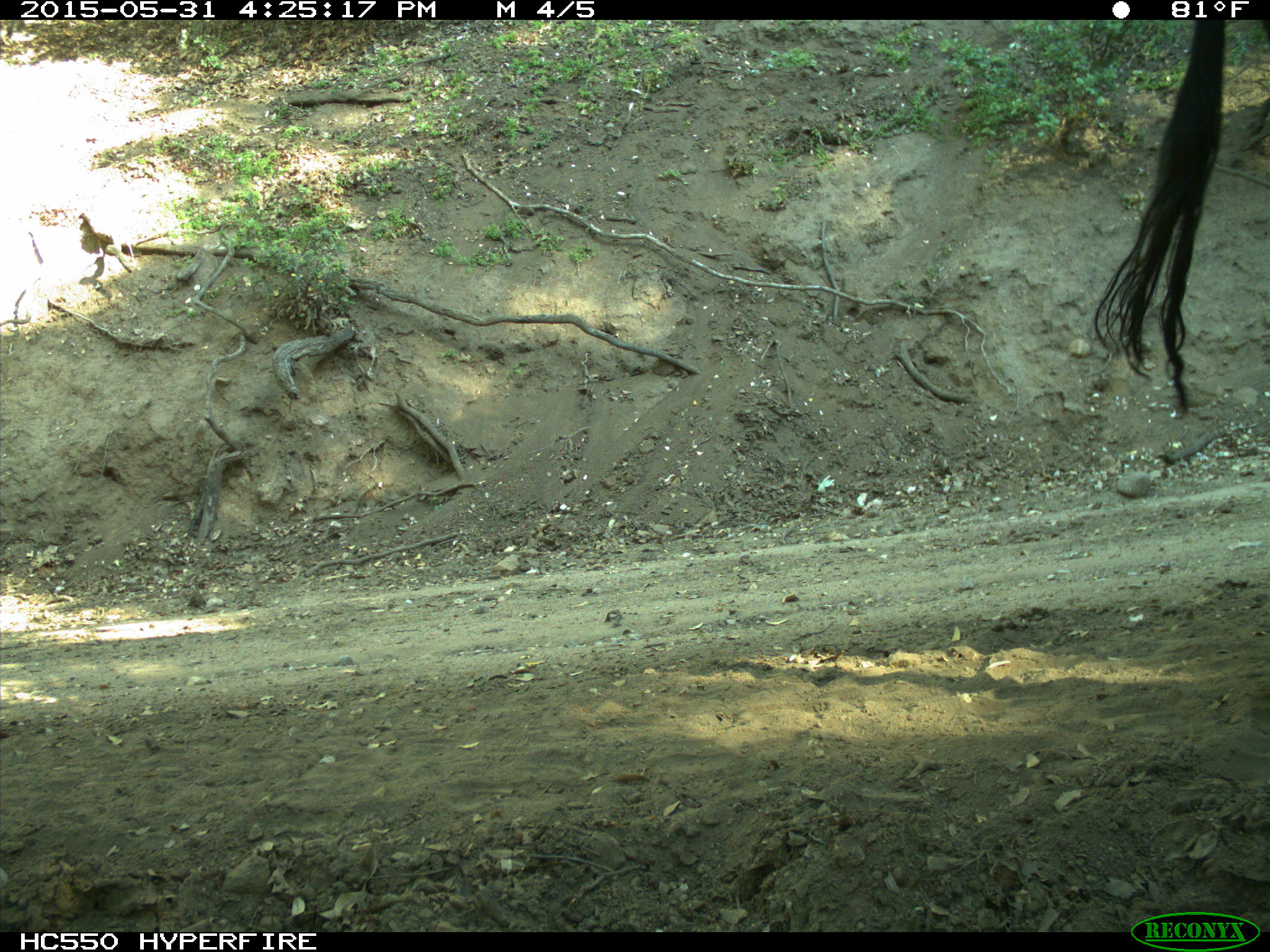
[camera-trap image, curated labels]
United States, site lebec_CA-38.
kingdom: Animalia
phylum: Chordata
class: Mammalia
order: Artiodactyla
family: Bovidae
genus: Bos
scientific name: Bos taurus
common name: domestic cow